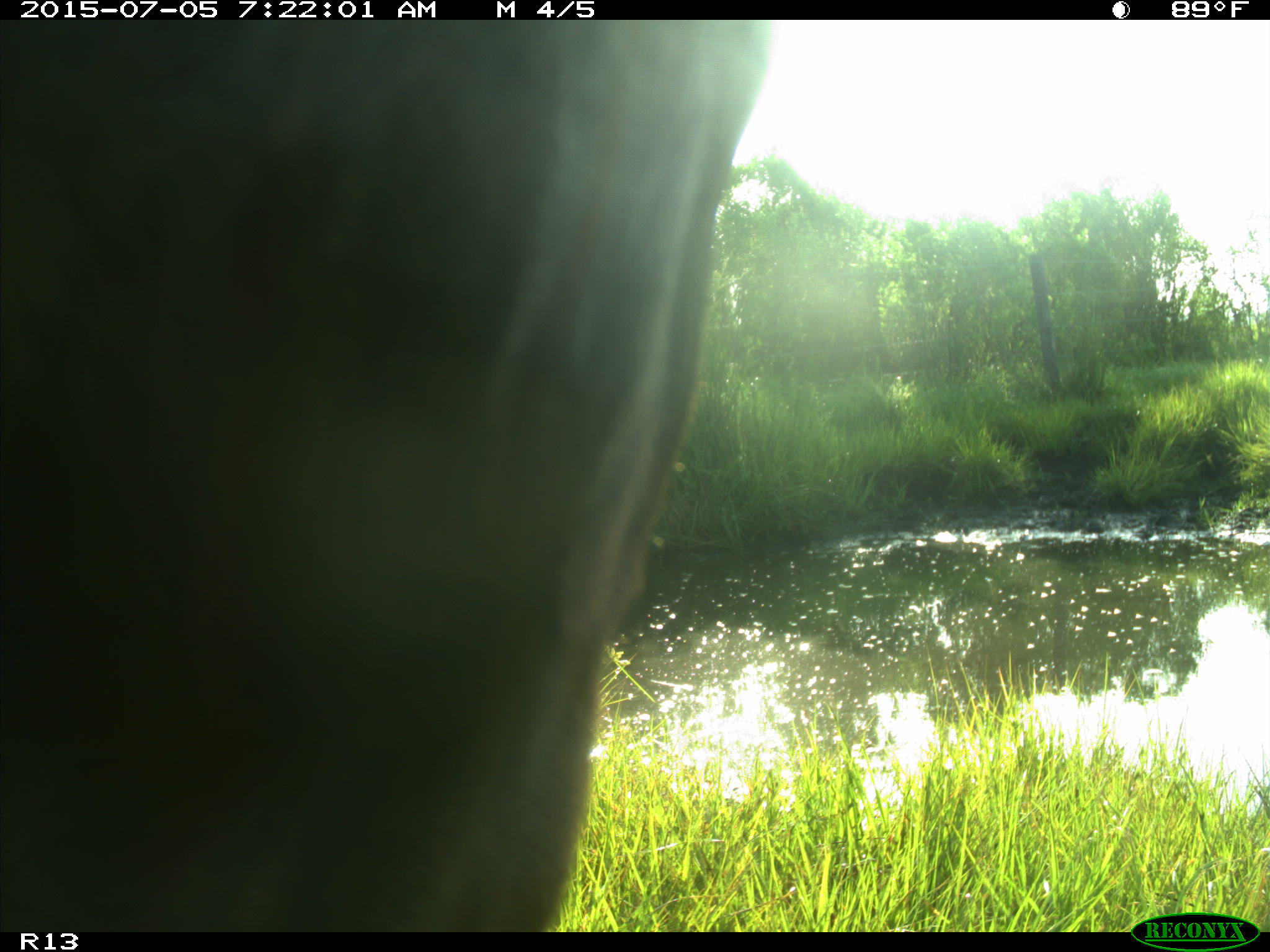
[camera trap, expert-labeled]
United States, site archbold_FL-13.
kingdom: Animalia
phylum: Chordata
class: Mammalia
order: Artiodactyla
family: Bovidae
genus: Bos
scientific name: Bos taurus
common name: domestic cow